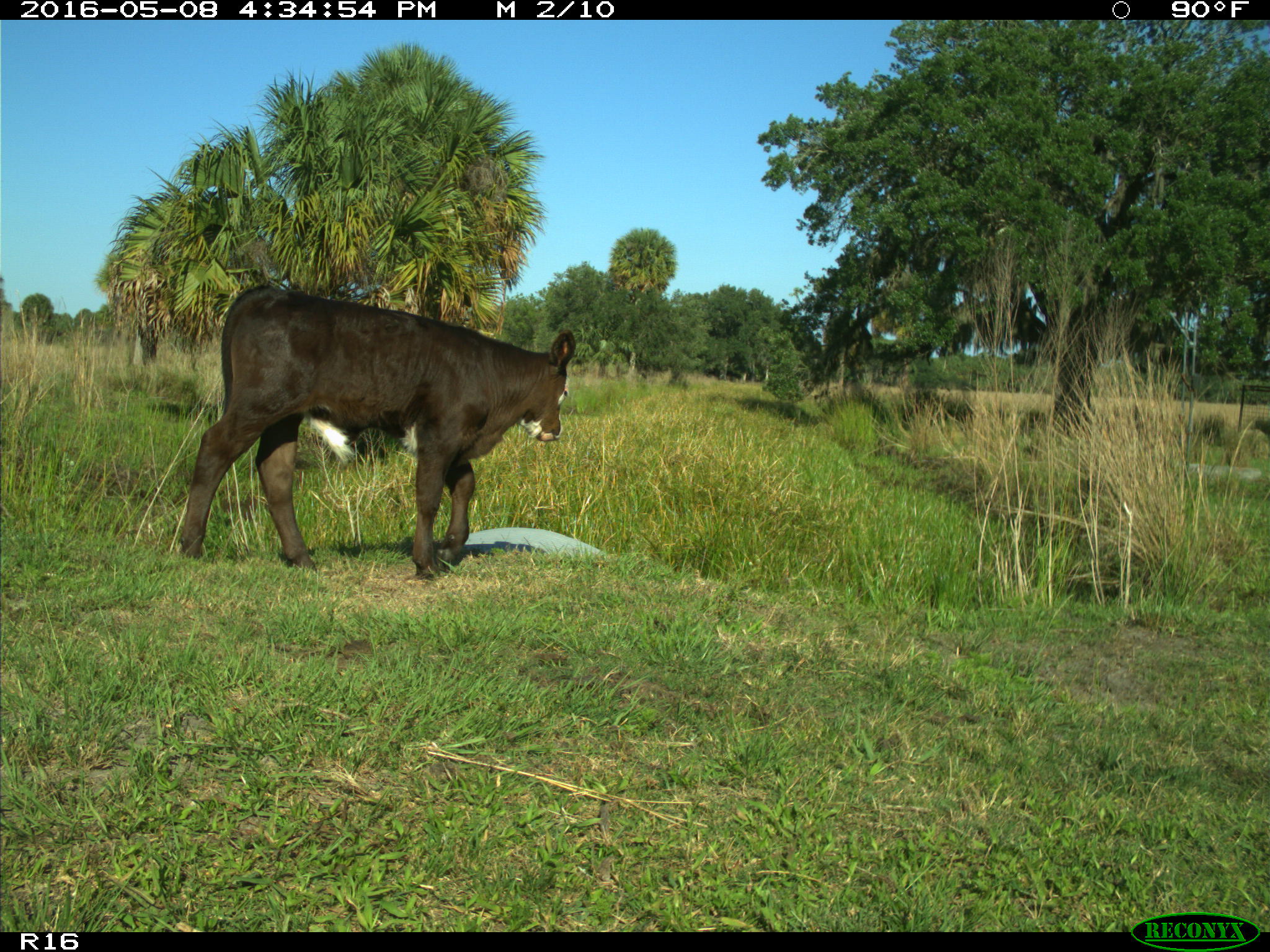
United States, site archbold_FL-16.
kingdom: Animalia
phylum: Chordata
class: Mammalia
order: Artiodactyla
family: Bovidae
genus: Bos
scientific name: Bos taurus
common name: domestic cow